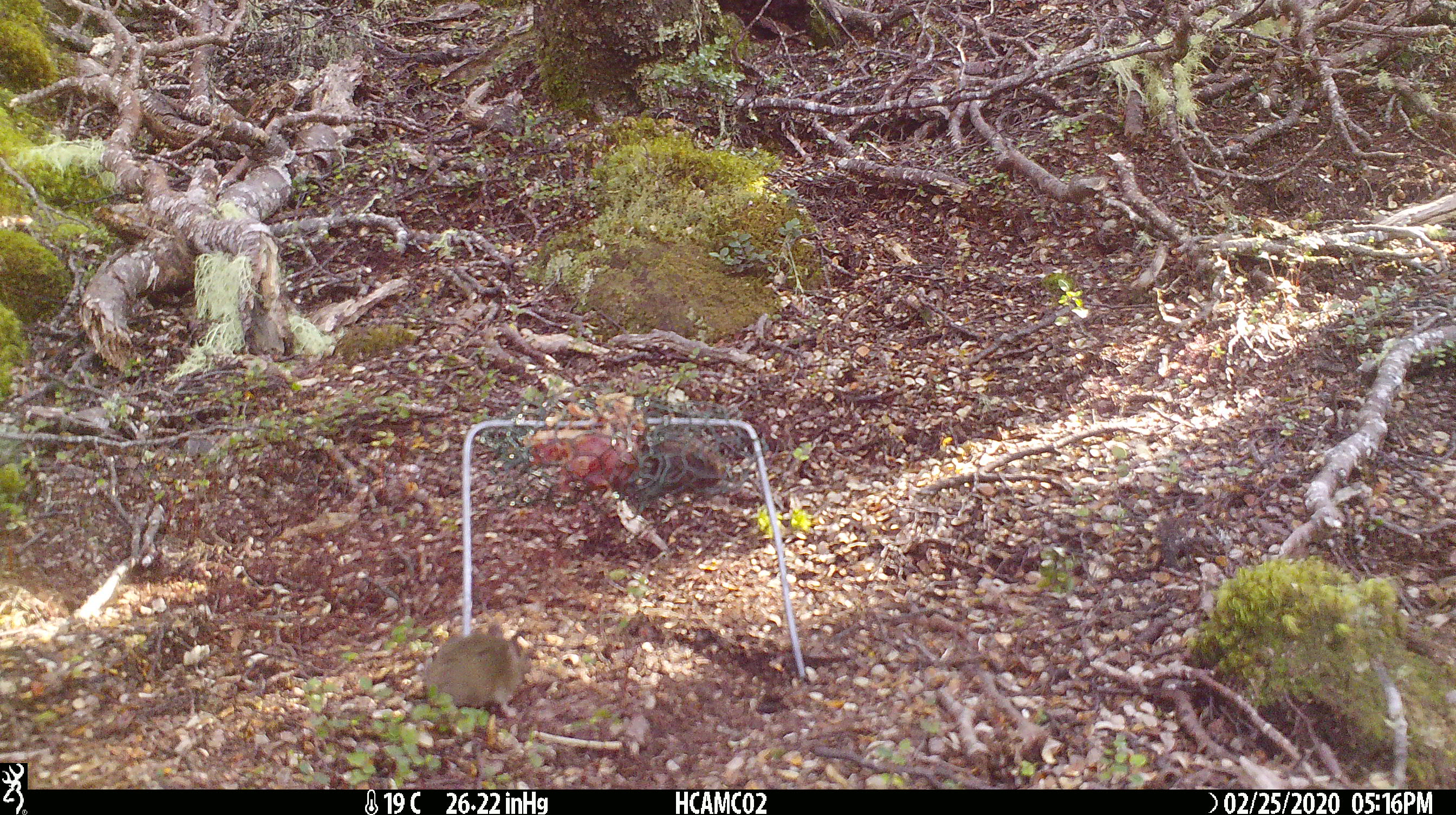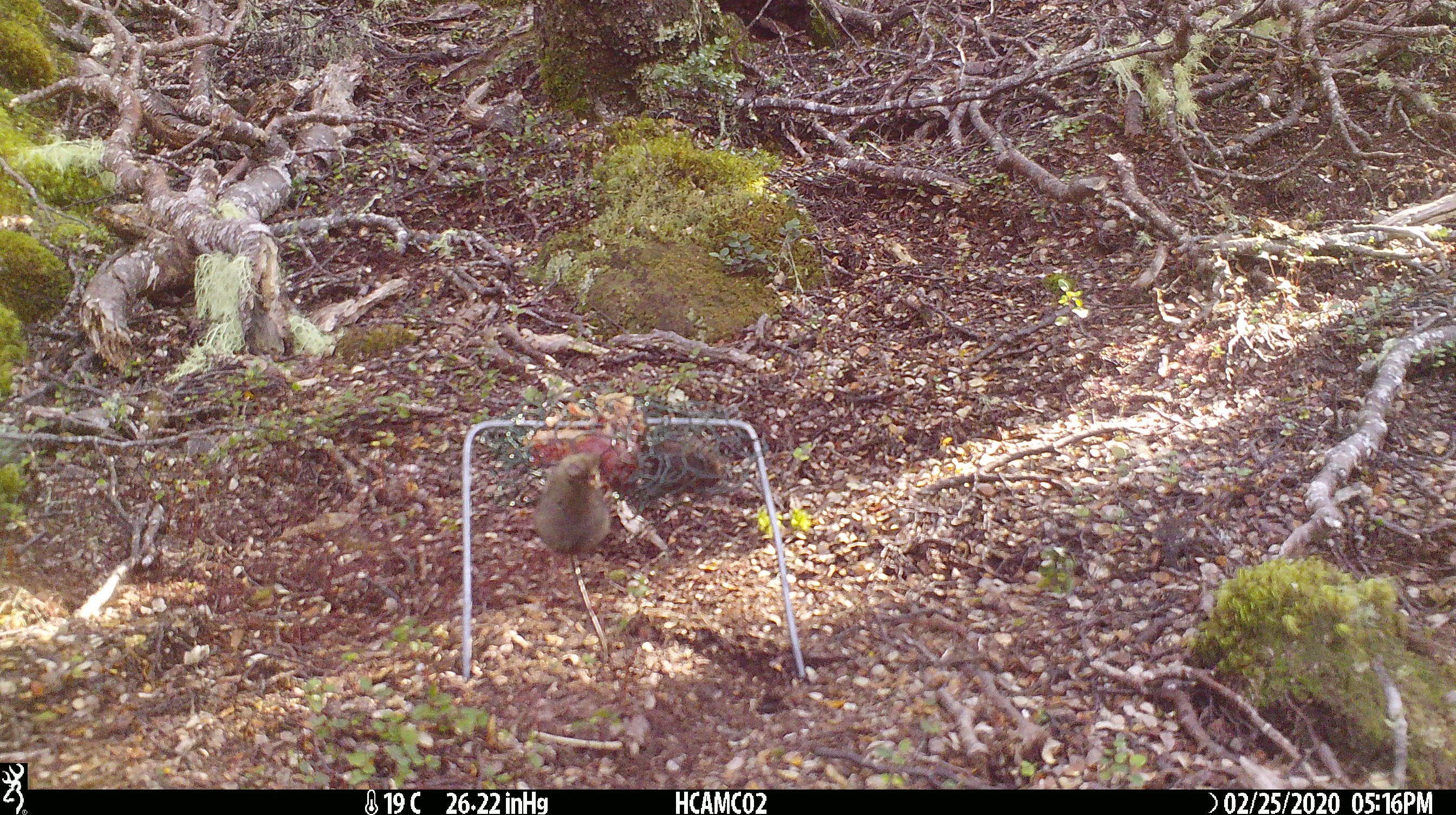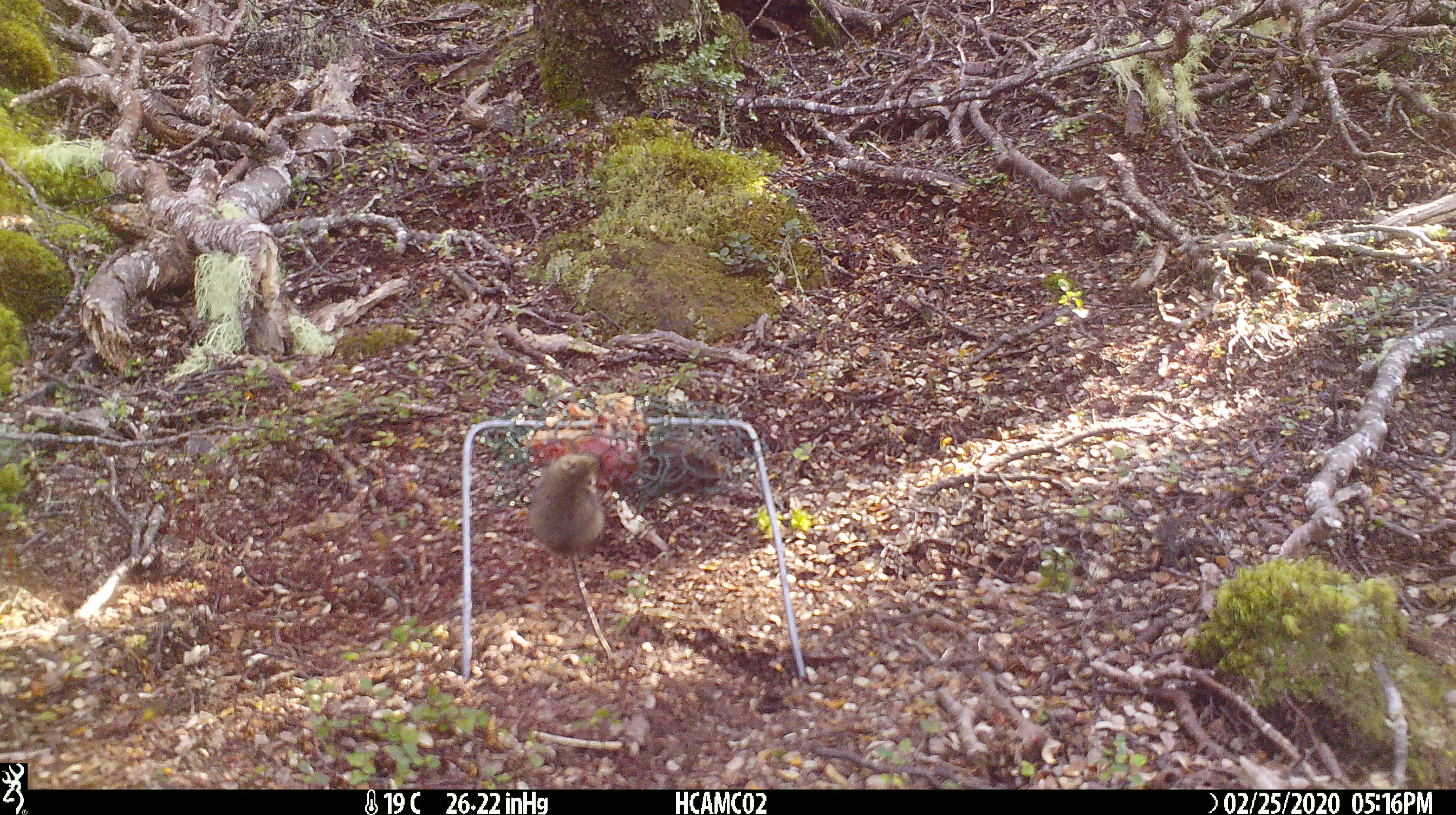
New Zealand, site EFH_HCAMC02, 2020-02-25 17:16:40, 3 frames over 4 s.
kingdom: Animalia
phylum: Chordata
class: Mammalia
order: Rodentia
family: Muridae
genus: Mus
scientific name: Mus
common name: mouse